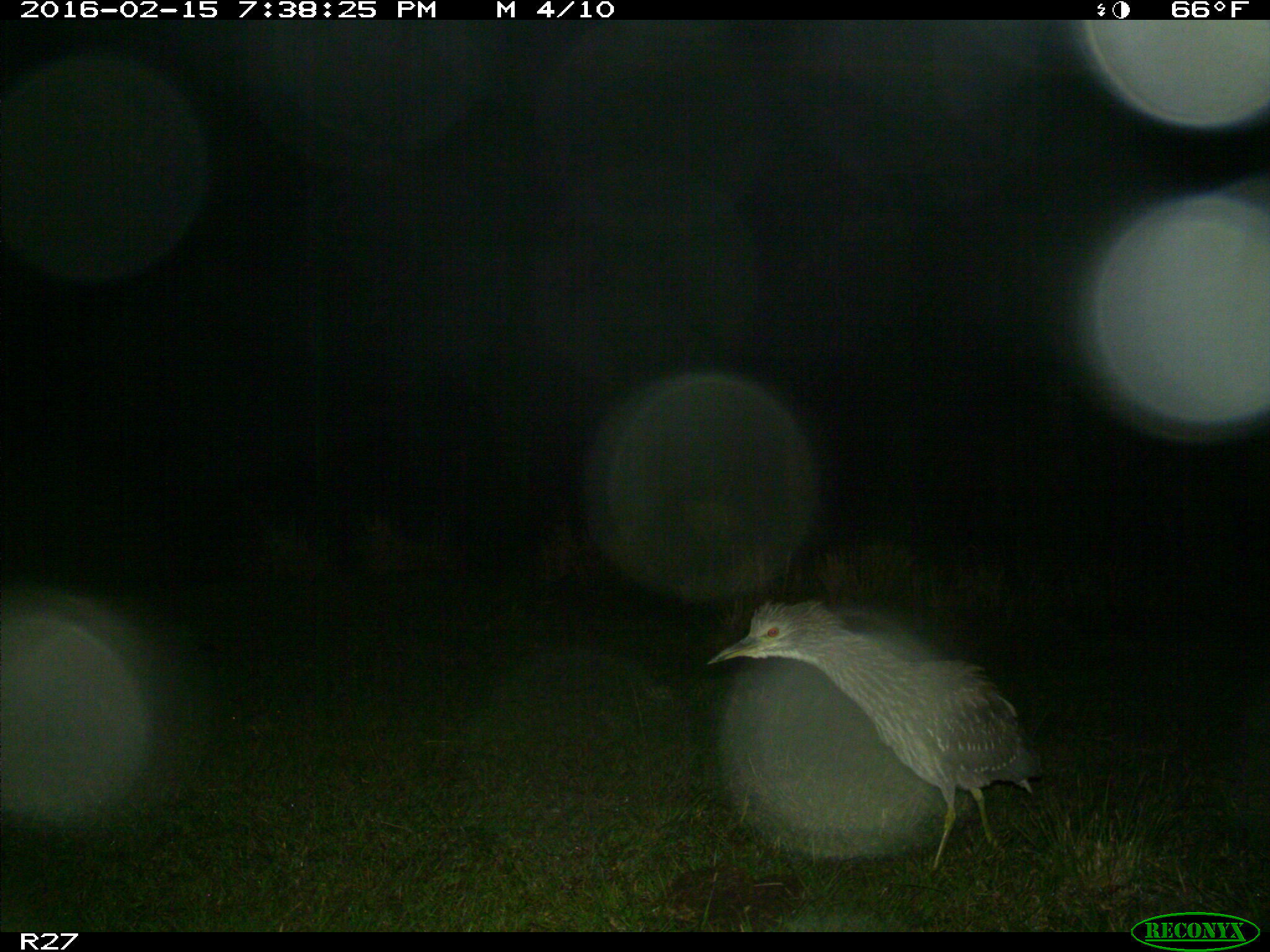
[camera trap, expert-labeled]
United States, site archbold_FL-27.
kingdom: Animalia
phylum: Chordata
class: Aves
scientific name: Aves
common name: birds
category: unidentified bird